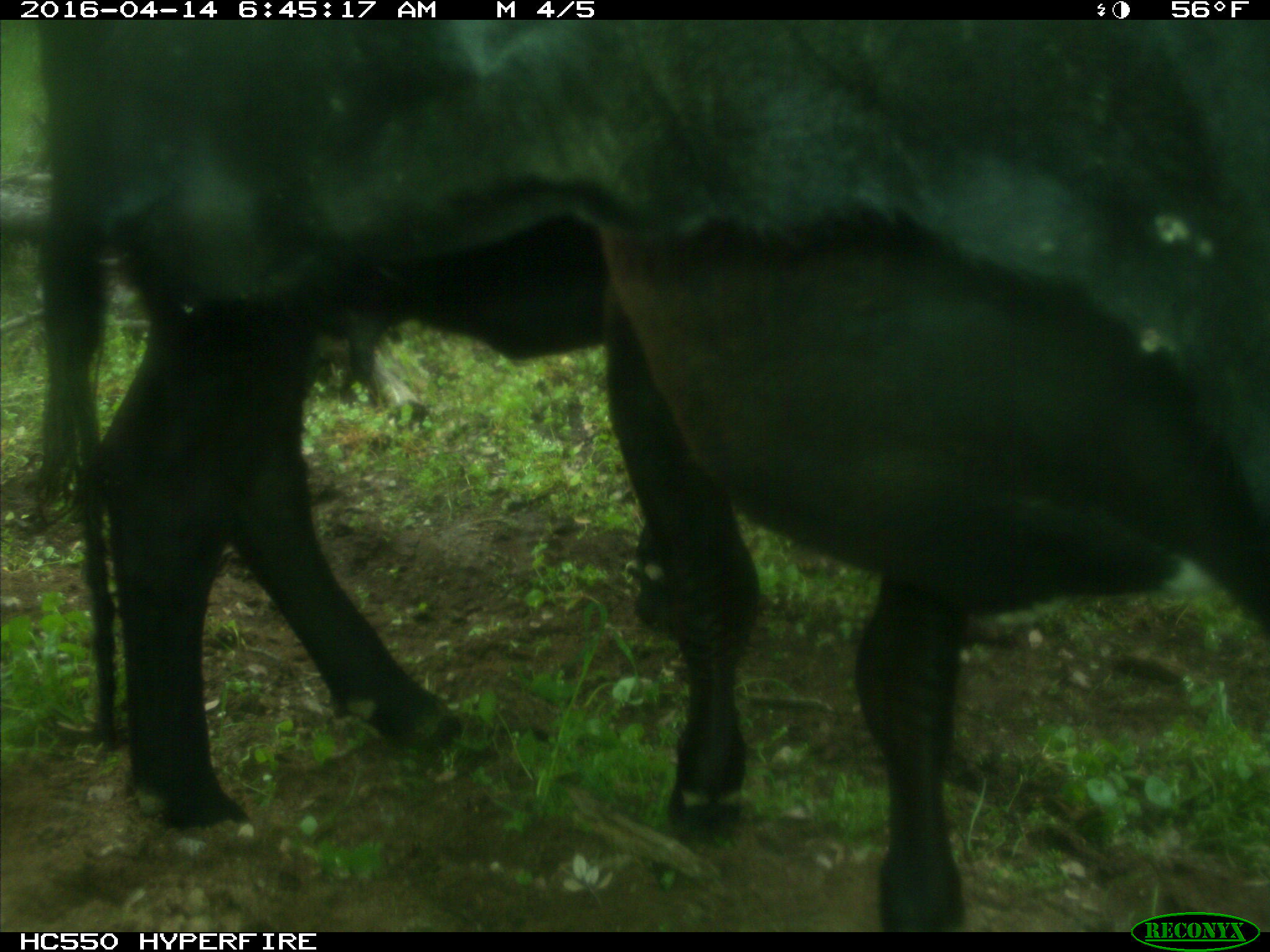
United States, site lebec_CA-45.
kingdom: Animalia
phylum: Chordata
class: Mammalia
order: Artiodactyla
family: Bovidae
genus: Bos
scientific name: Bos taurus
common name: domestic cow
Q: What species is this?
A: Bos taurus (domestic cow).